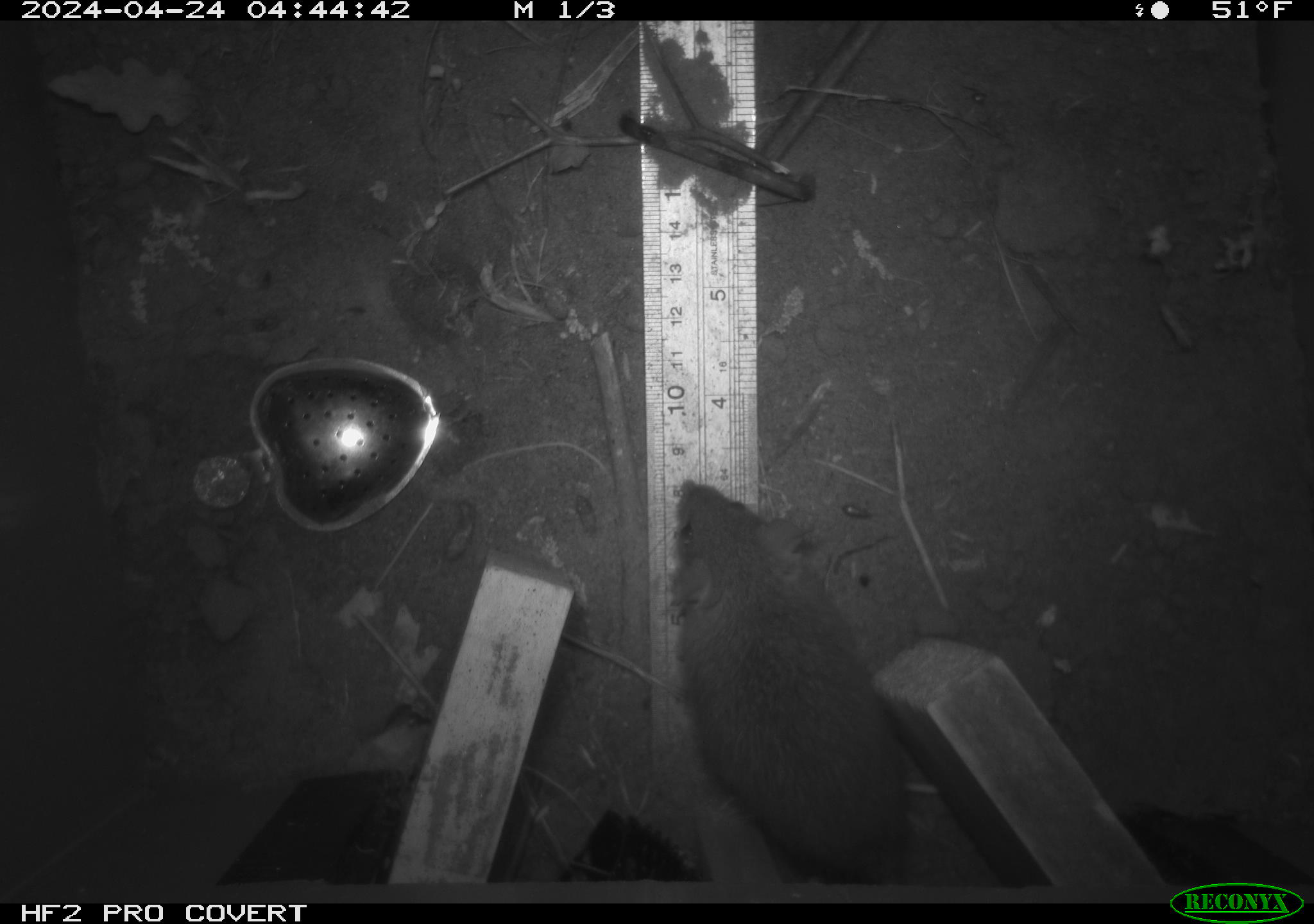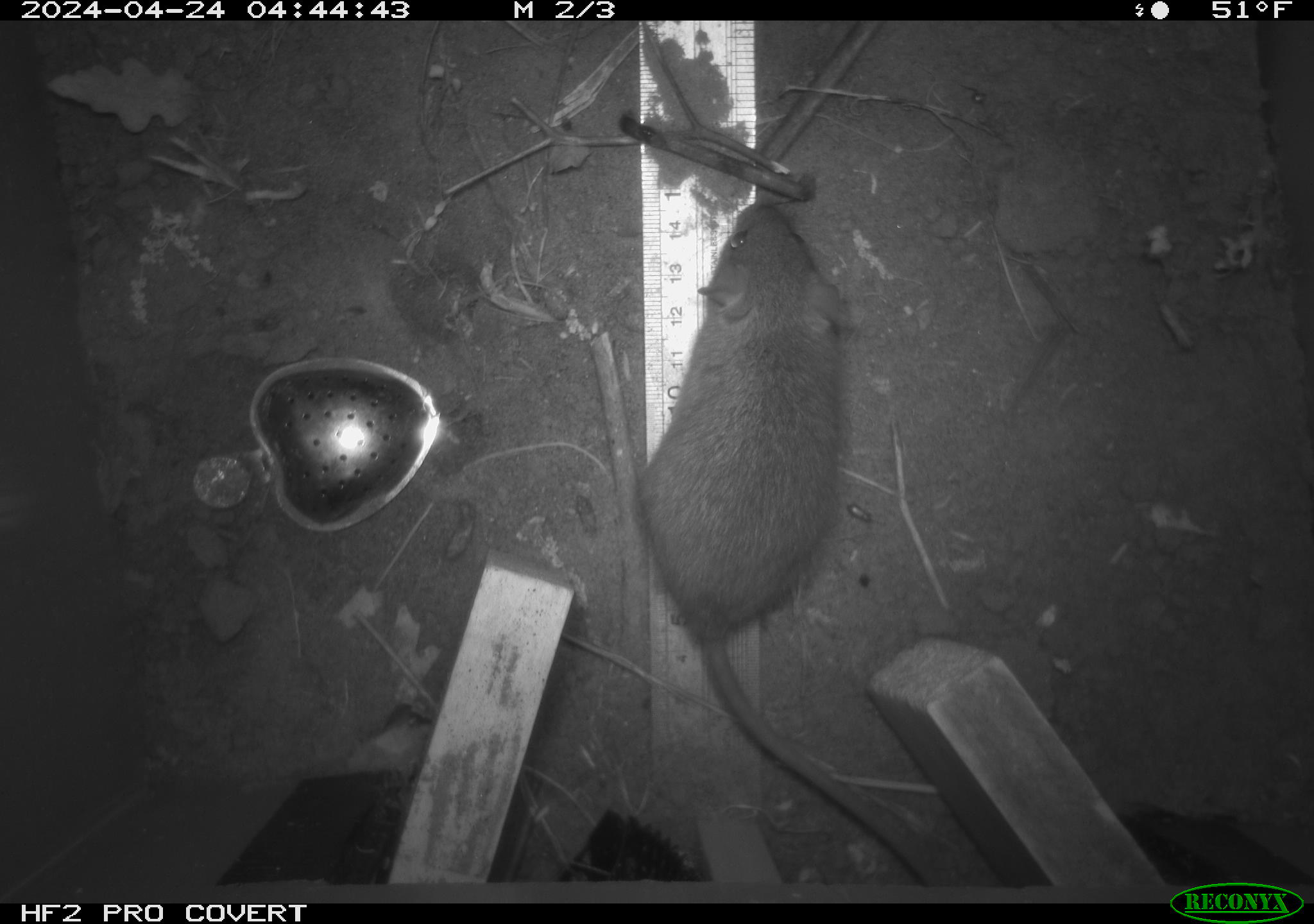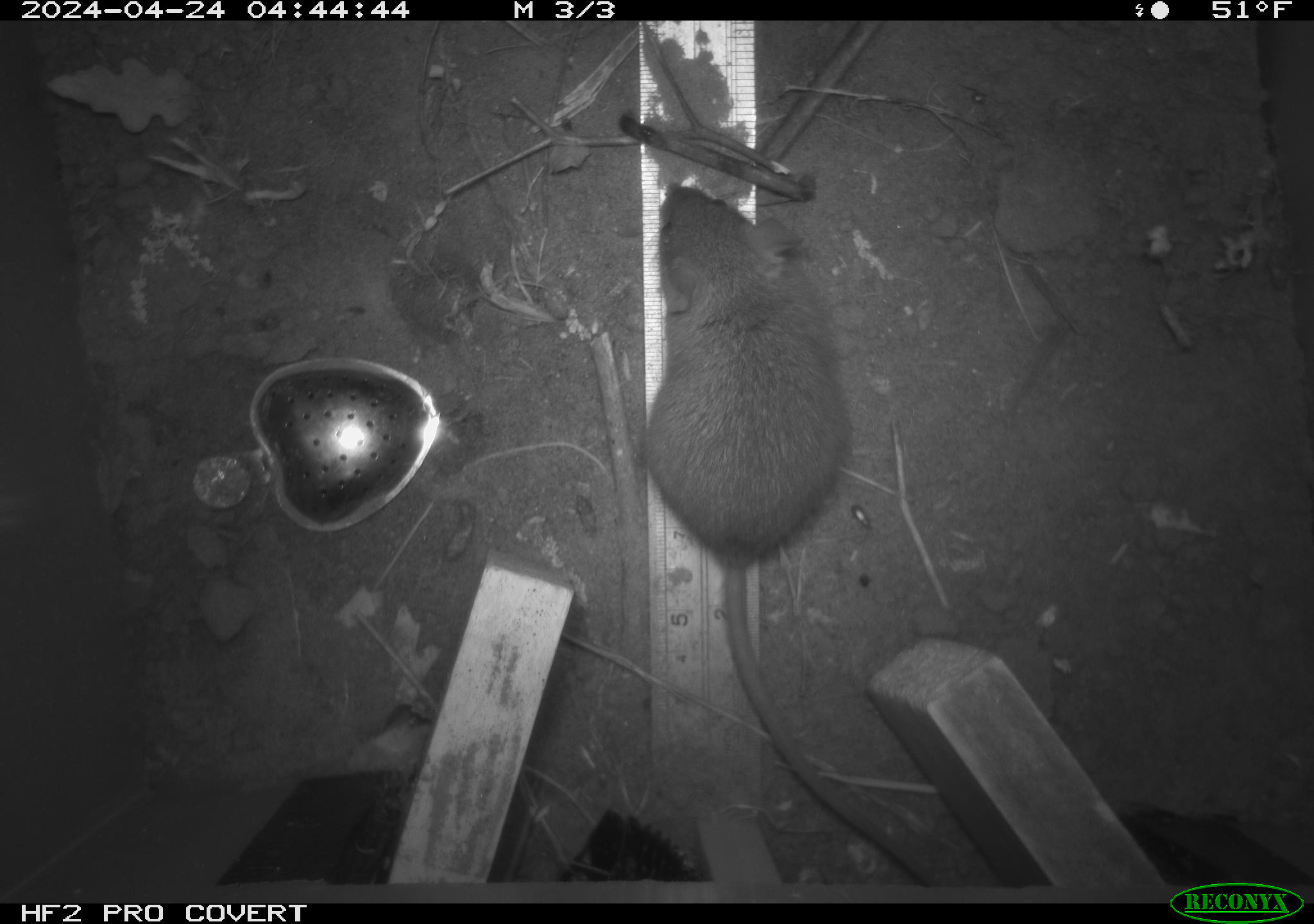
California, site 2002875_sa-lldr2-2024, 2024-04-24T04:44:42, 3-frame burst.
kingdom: Animalia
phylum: Chordata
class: Mammalia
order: Rodentia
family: Muridae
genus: Rattus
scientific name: Rattus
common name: rat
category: rattus species